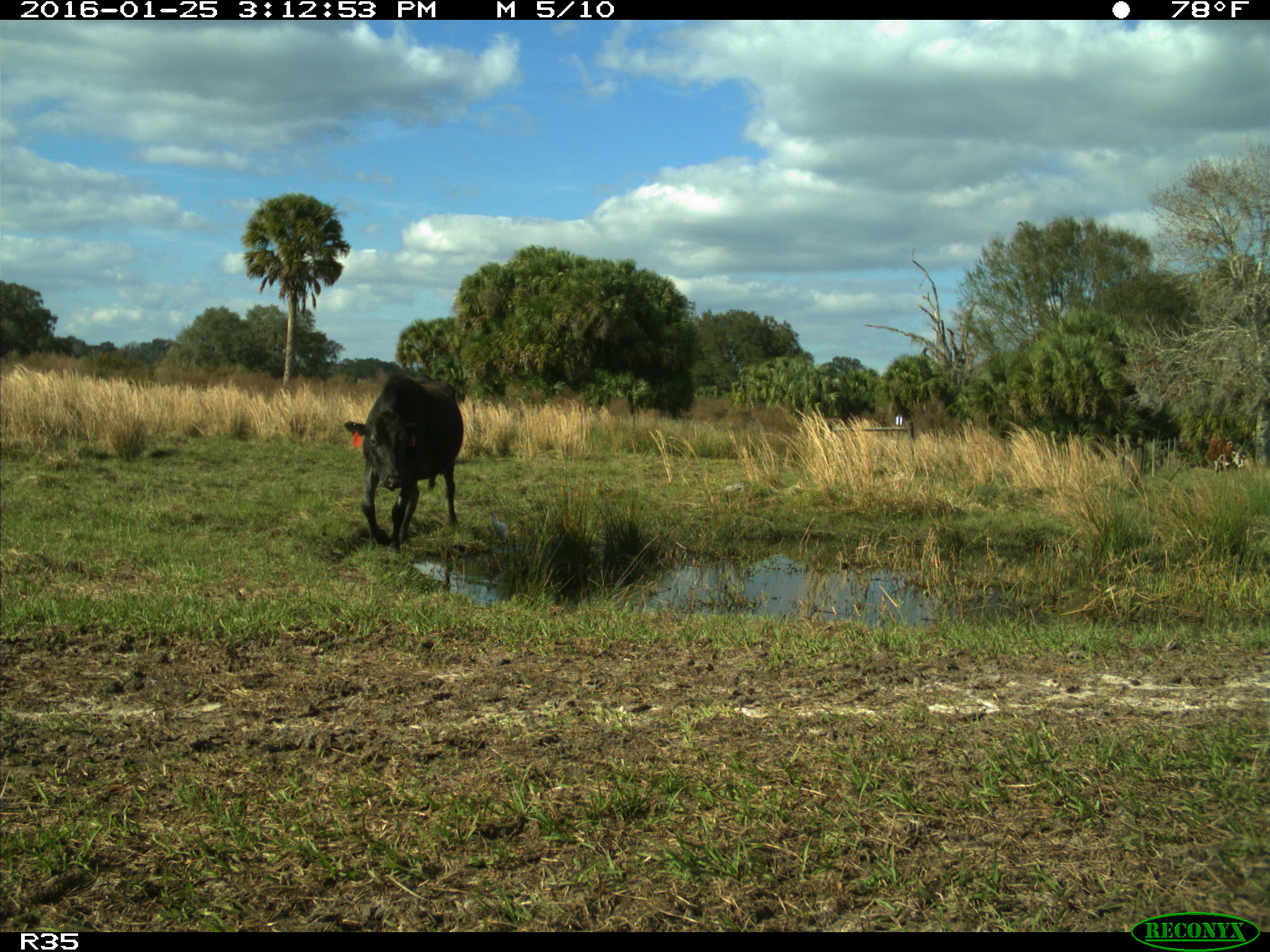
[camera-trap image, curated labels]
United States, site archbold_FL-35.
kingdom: Animalia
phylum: Chordata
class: Mammalia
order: Artiodactyla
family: Bovidae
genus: Bos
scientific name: Bos taurus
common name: domestic cow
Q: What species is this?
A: Bos taurus (domestic cow).